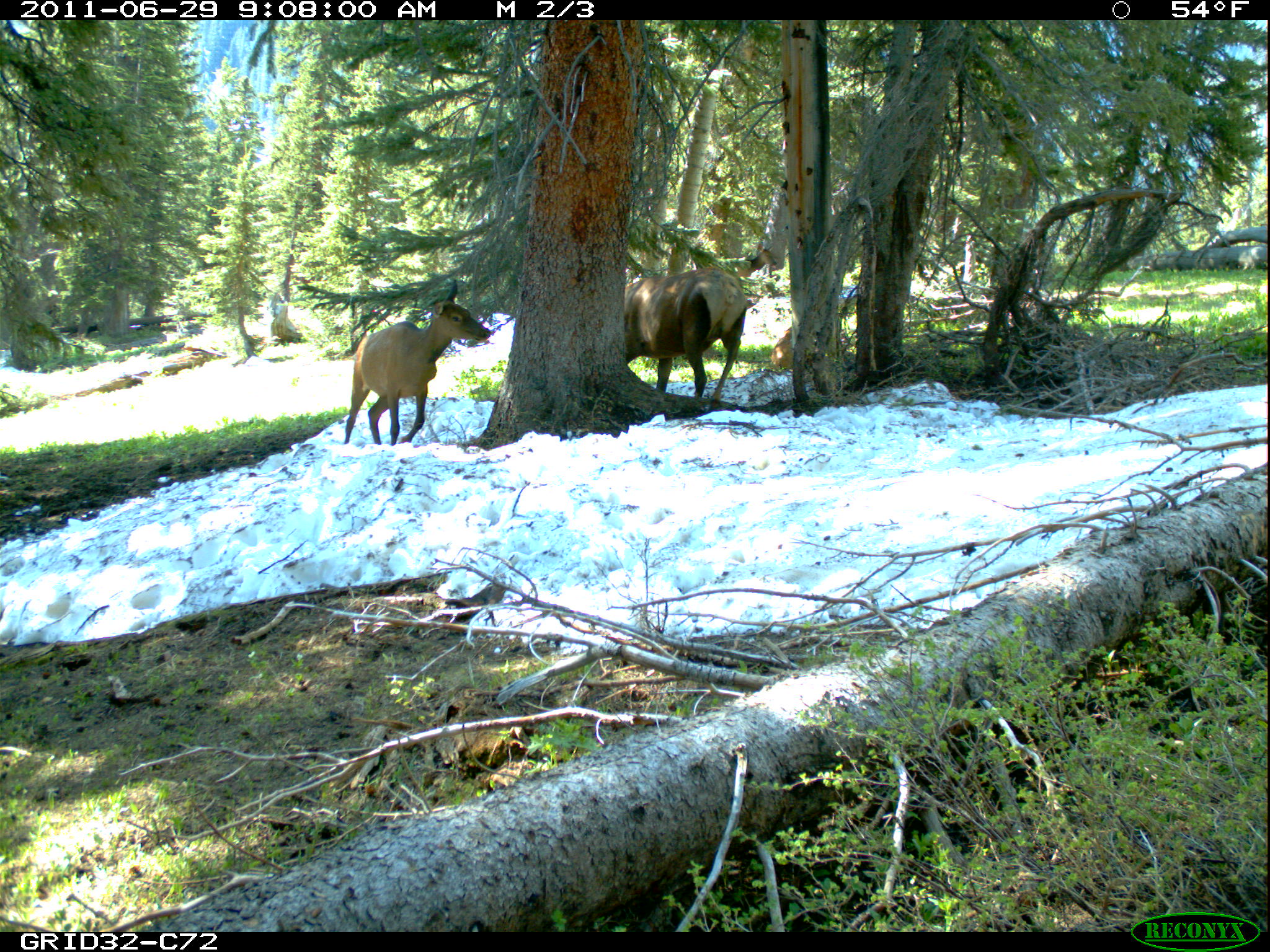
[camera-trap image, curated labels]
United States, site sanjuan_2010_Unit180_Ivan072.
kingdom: Animalia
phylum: Chordata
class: Mammalia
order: Artiodactyla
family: Cervidae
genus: Cervus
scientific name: Cervus elaphus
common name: red deer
Cervus elaphus (red deer).